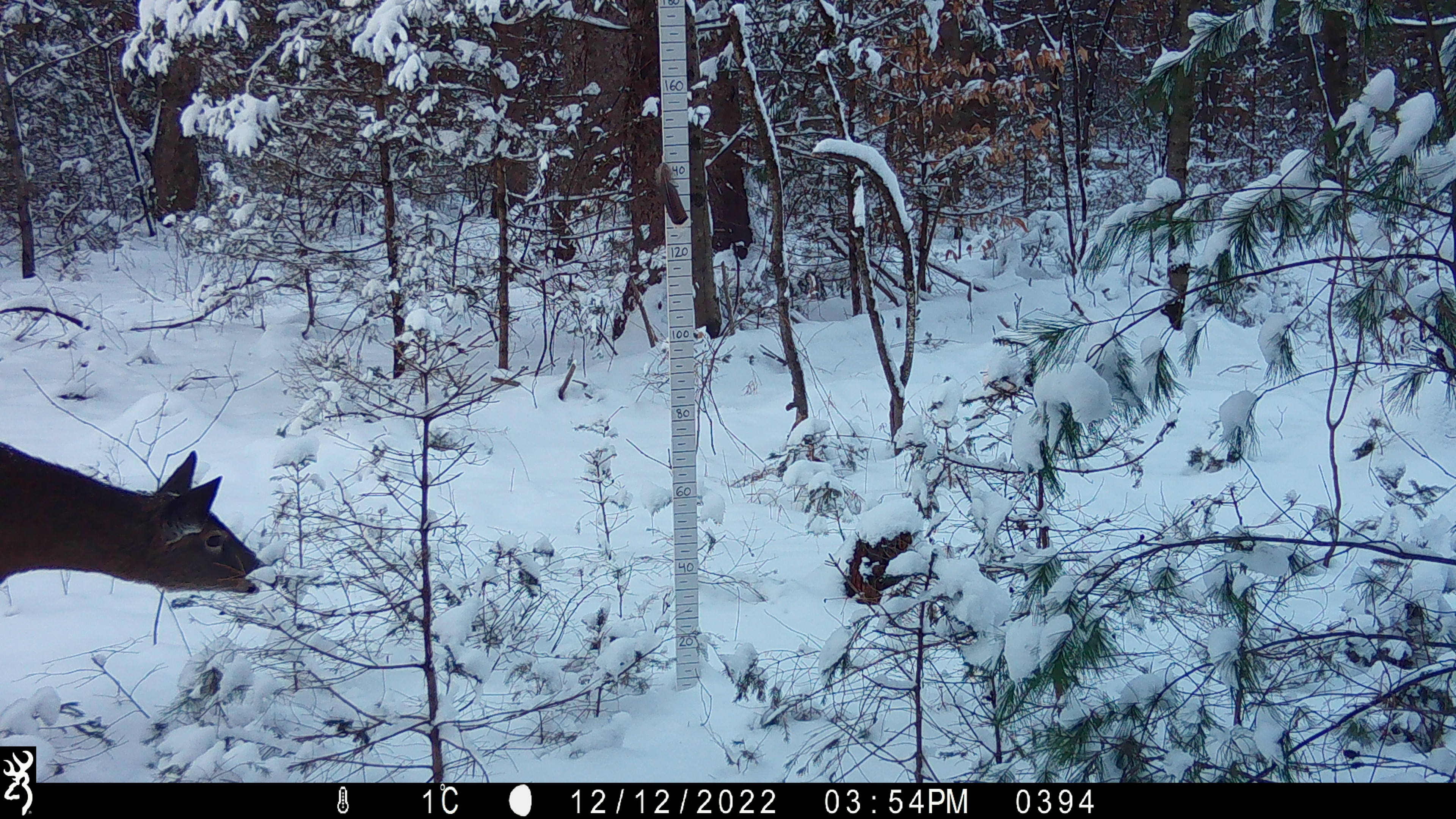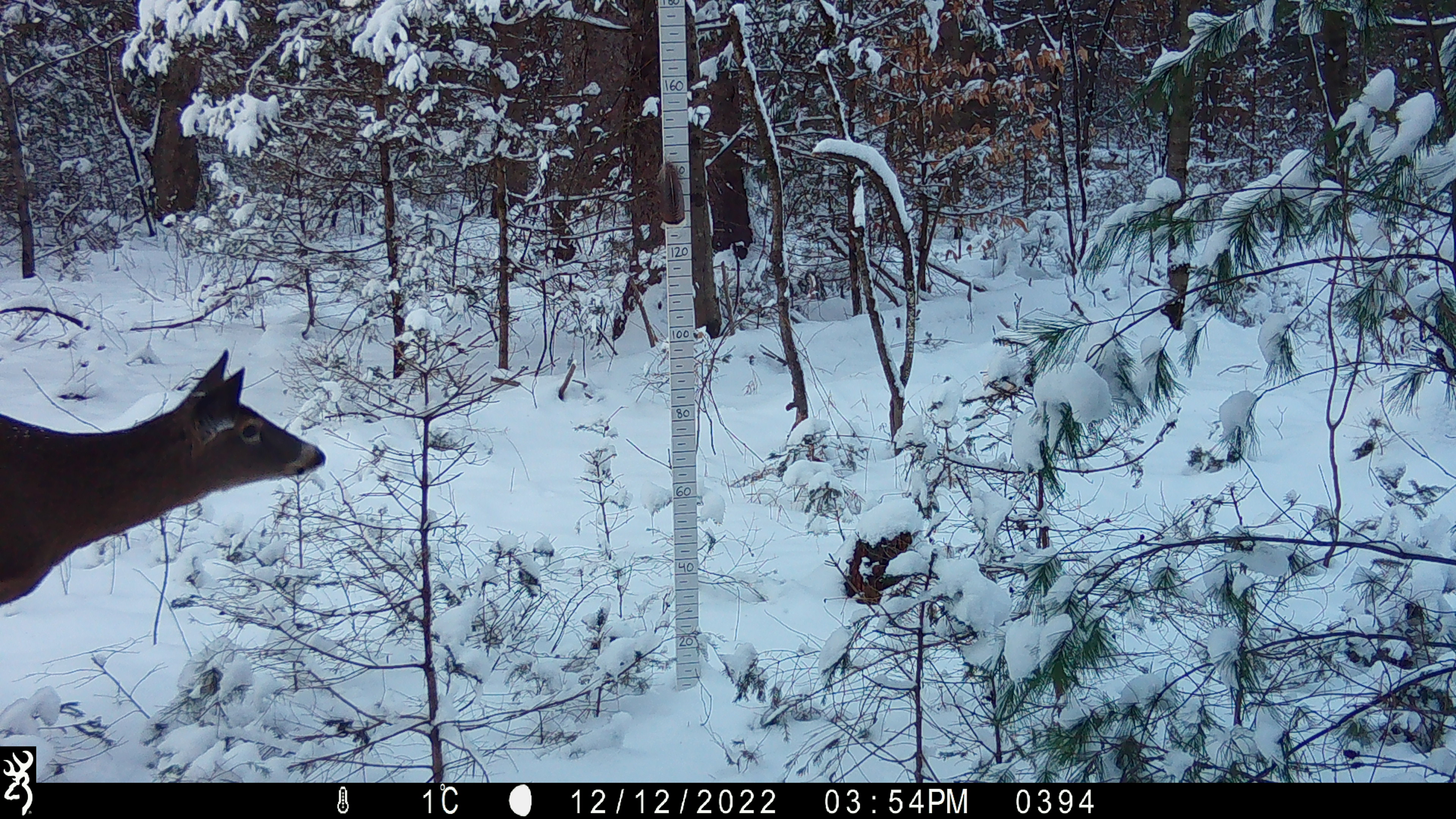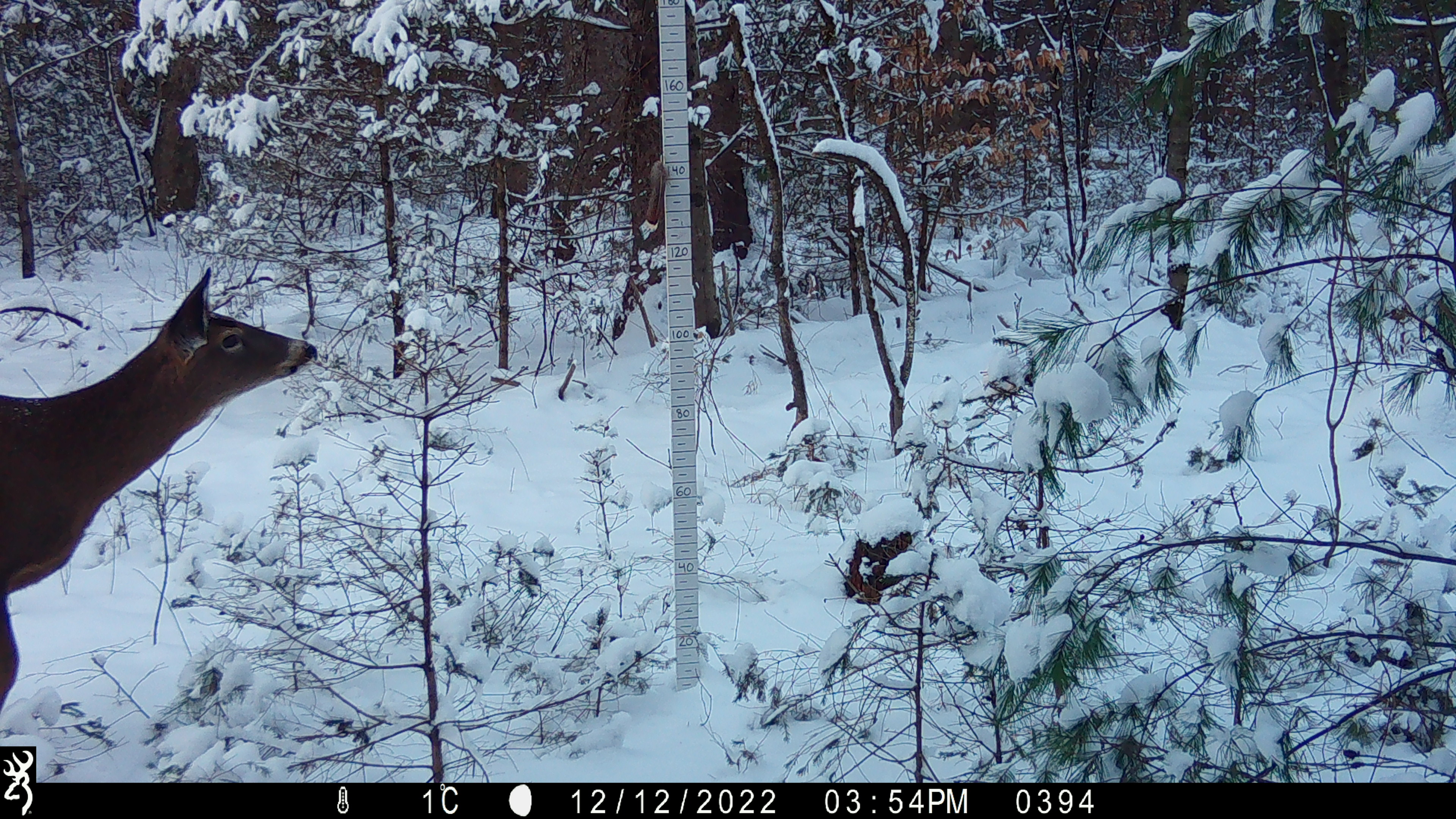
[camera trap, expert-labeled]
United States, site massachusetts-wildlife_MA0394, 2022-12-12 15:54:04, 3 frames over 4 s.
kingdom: Animalia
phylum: Chordata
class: Mammalia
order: Artiodactyla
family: Cervidae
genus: Odocoileus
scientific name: Odocoileus virginianus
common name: white-tailed deer